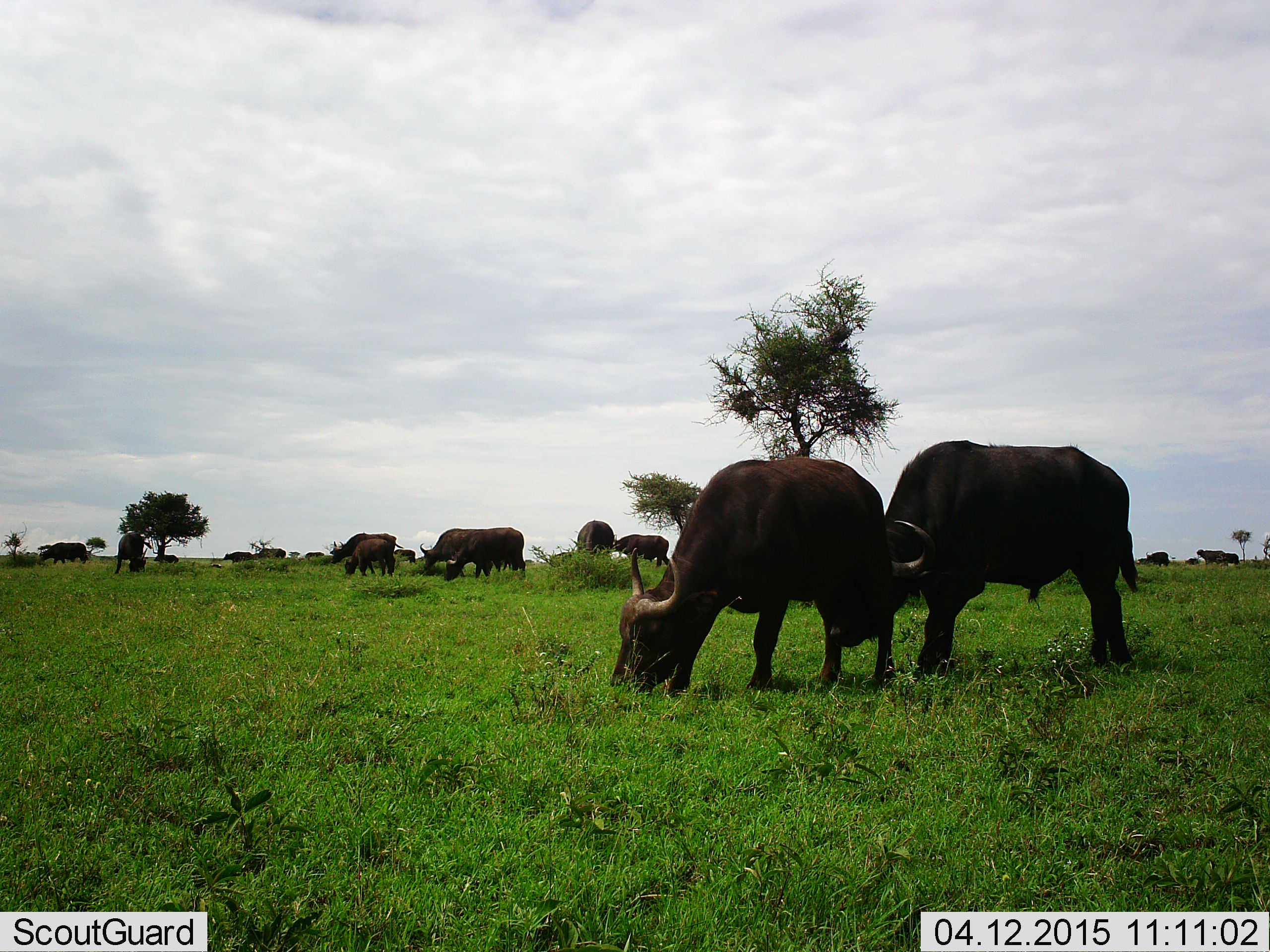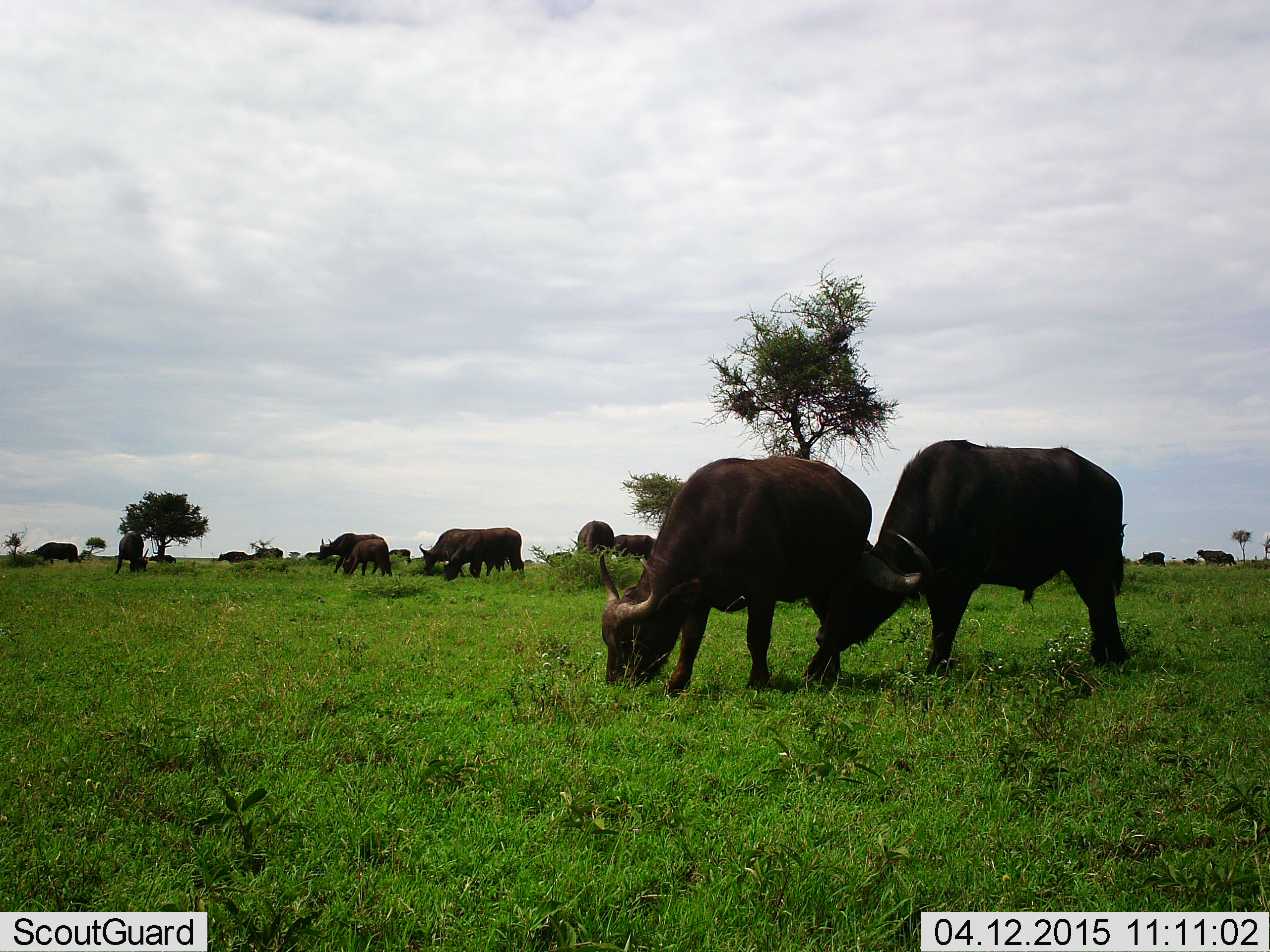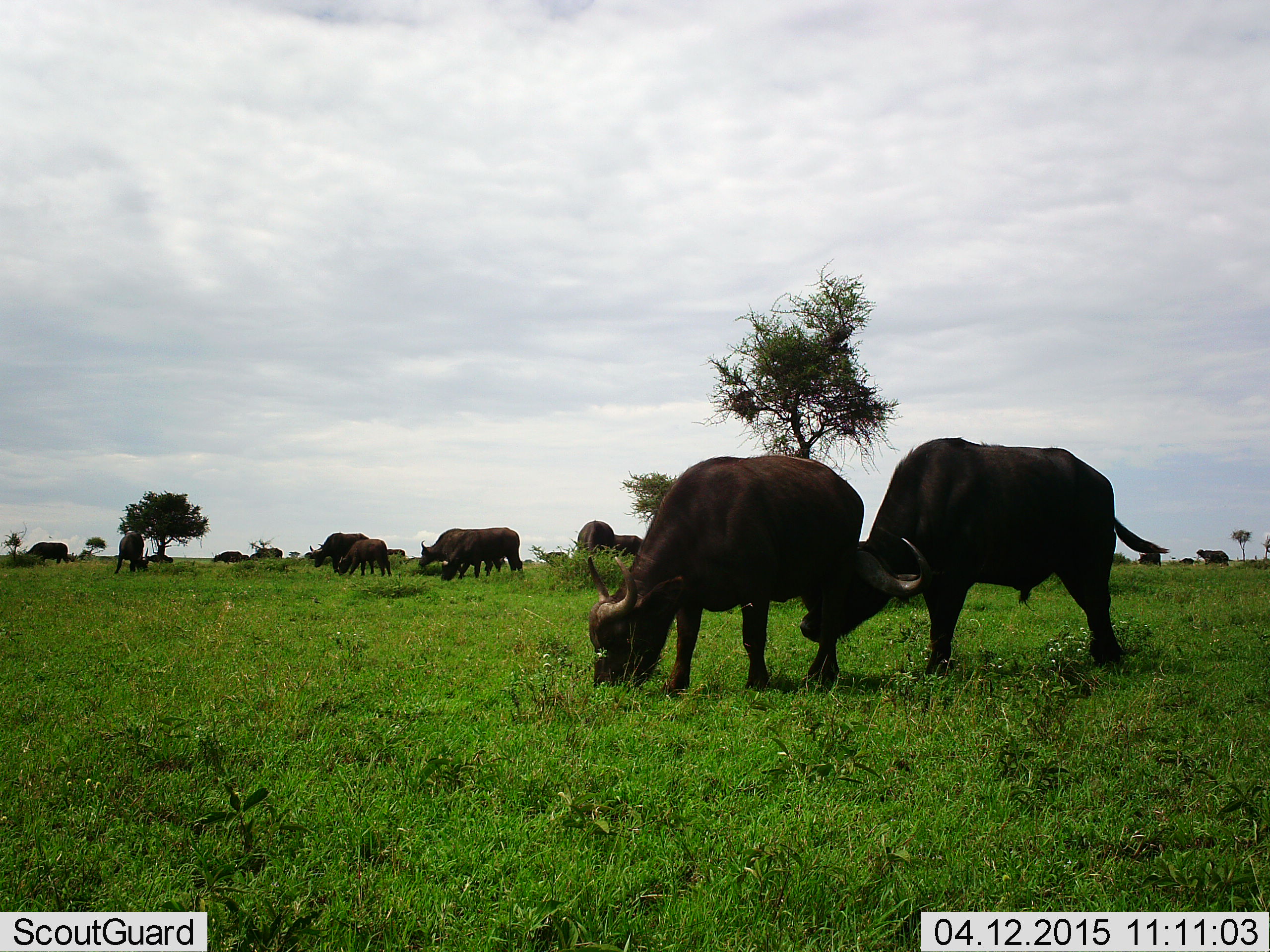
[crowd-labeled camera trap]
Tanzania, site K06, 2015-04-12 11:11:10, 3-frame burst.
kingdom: Animalia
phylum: Chordata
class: Mammalia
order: Artiodactyla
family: Bovidae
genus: Syncerus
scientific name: Syncerus caffer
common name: cape buffalo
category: buffalo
Buffalo (cape buffalo) (Syncerus caffer), count 11-50. Behavior (volunteer vote fractions): standing 60%, resting 0%, moving 60%, interacting 20%. Young present (vote fraction): 30%. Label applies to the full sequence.